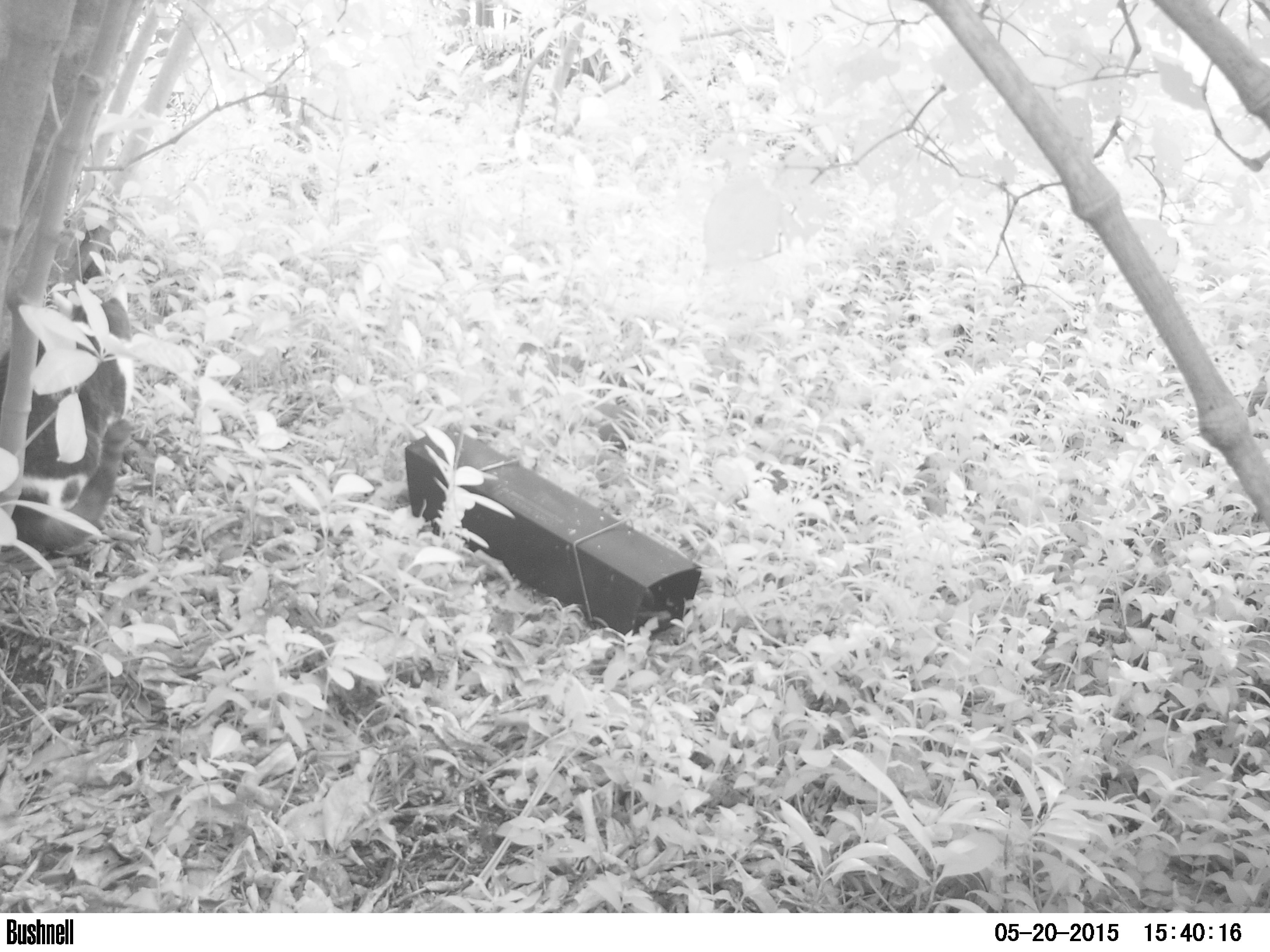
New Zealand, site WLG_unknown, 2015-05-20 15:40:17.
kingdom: Animalia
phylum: Chordata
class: Mammalia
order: Carnivora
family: Felidae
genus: Felis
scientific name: Felis catus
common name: domestic cat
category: cat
Cat (domestic cat) (Felis catus).